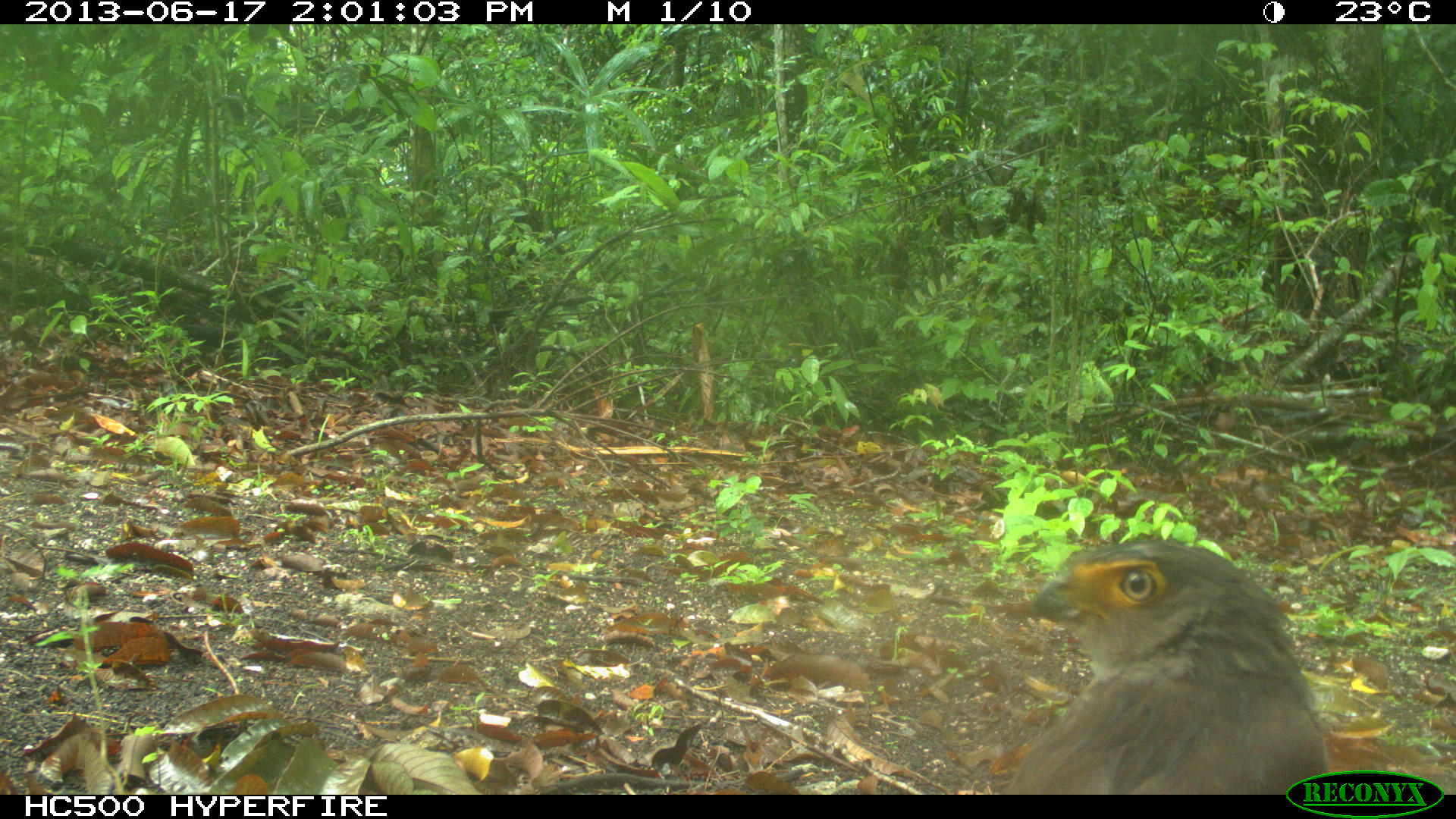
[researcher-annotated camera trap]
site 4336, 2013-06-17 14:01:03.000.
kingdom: Animalia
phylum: Chordata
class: Aves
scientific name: Aves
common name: birds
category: unknown raptor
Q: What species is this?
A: Unknown raptor (birds) (Aves).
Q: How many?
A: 1.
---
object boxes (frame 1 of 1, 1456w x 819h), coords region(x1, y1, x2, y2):
unknown raptor: region(1001, 535, 1326, 792)